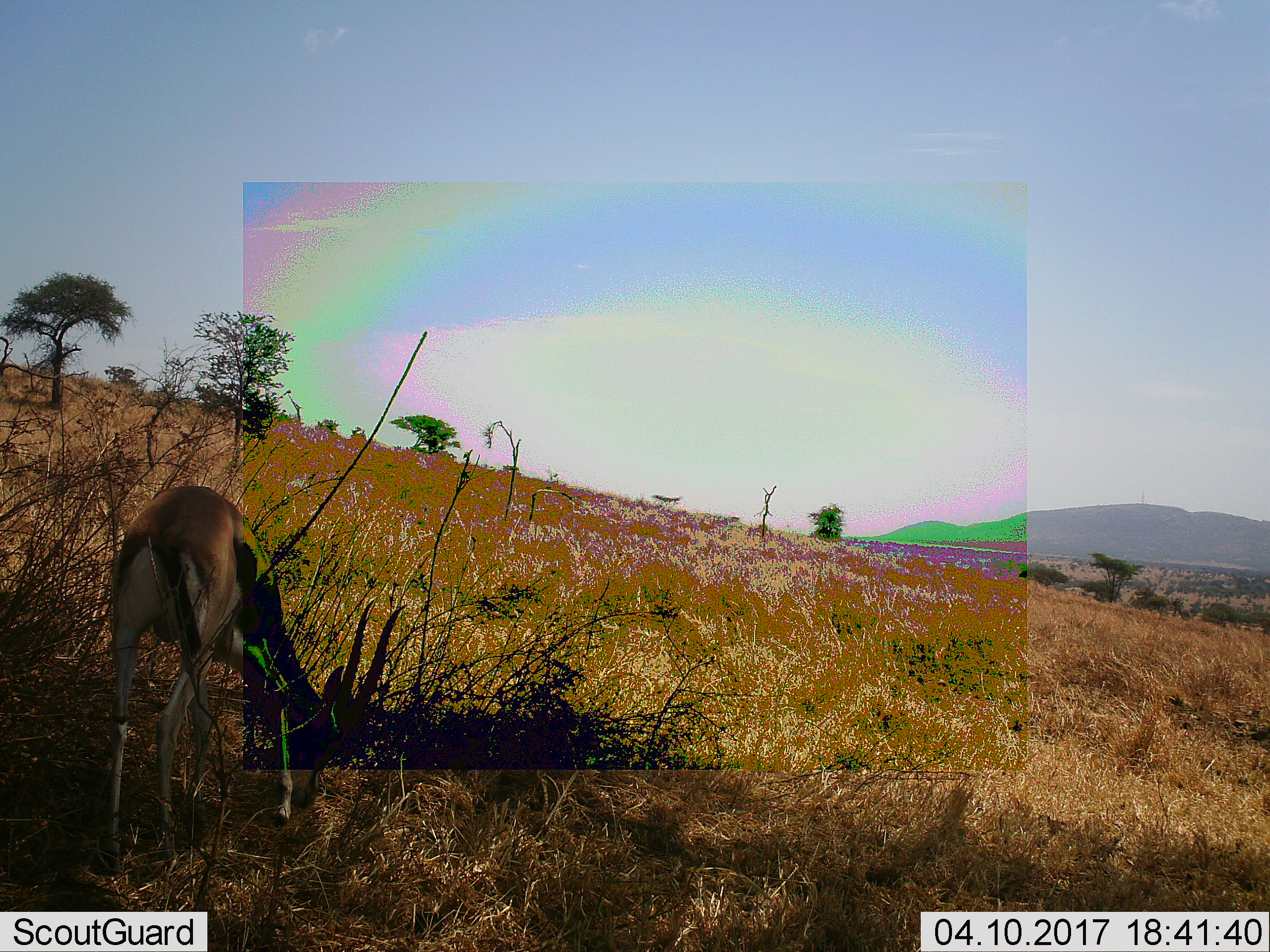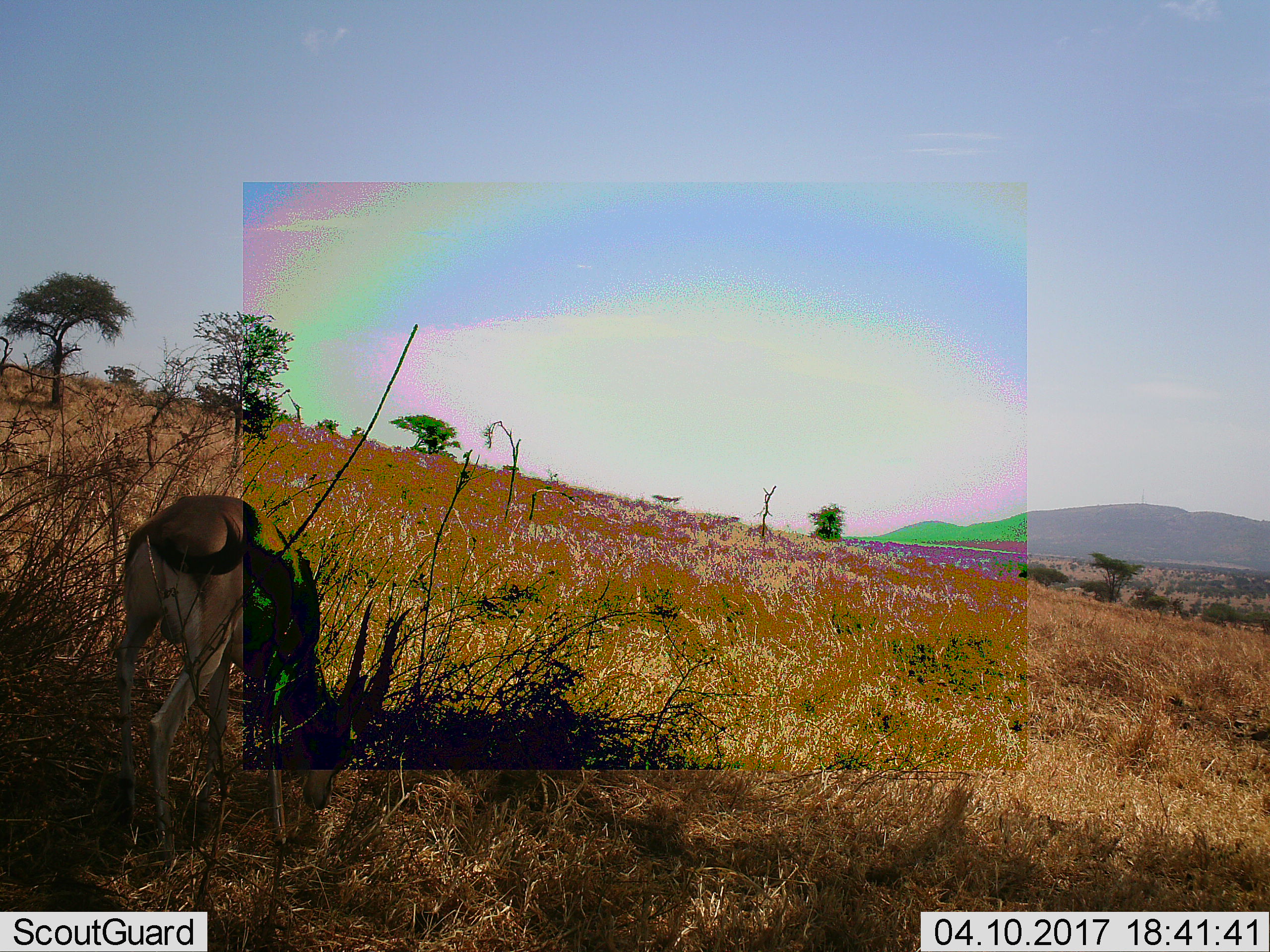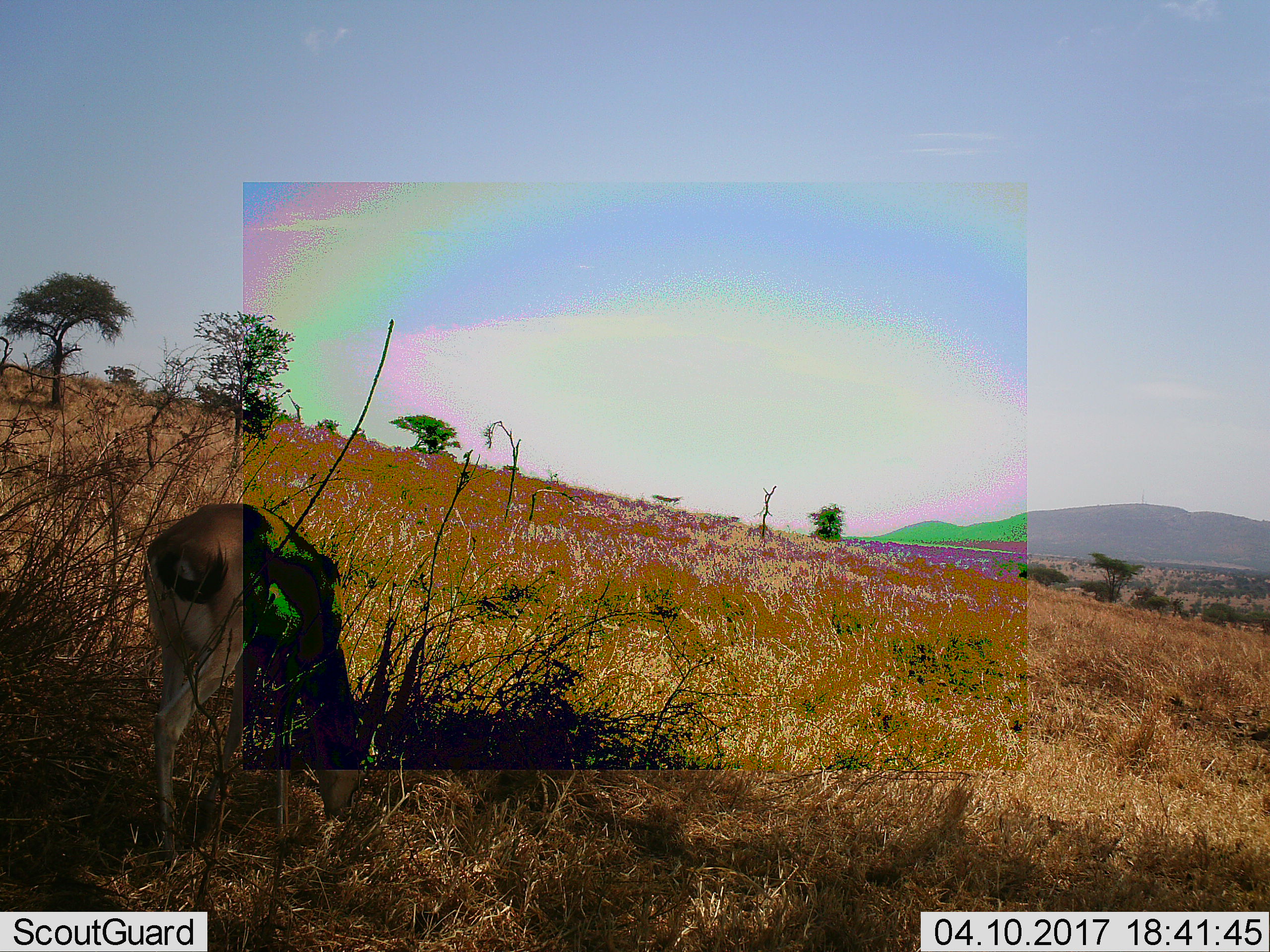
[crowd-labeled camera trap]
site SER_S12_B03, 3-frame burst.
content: unidentified animal